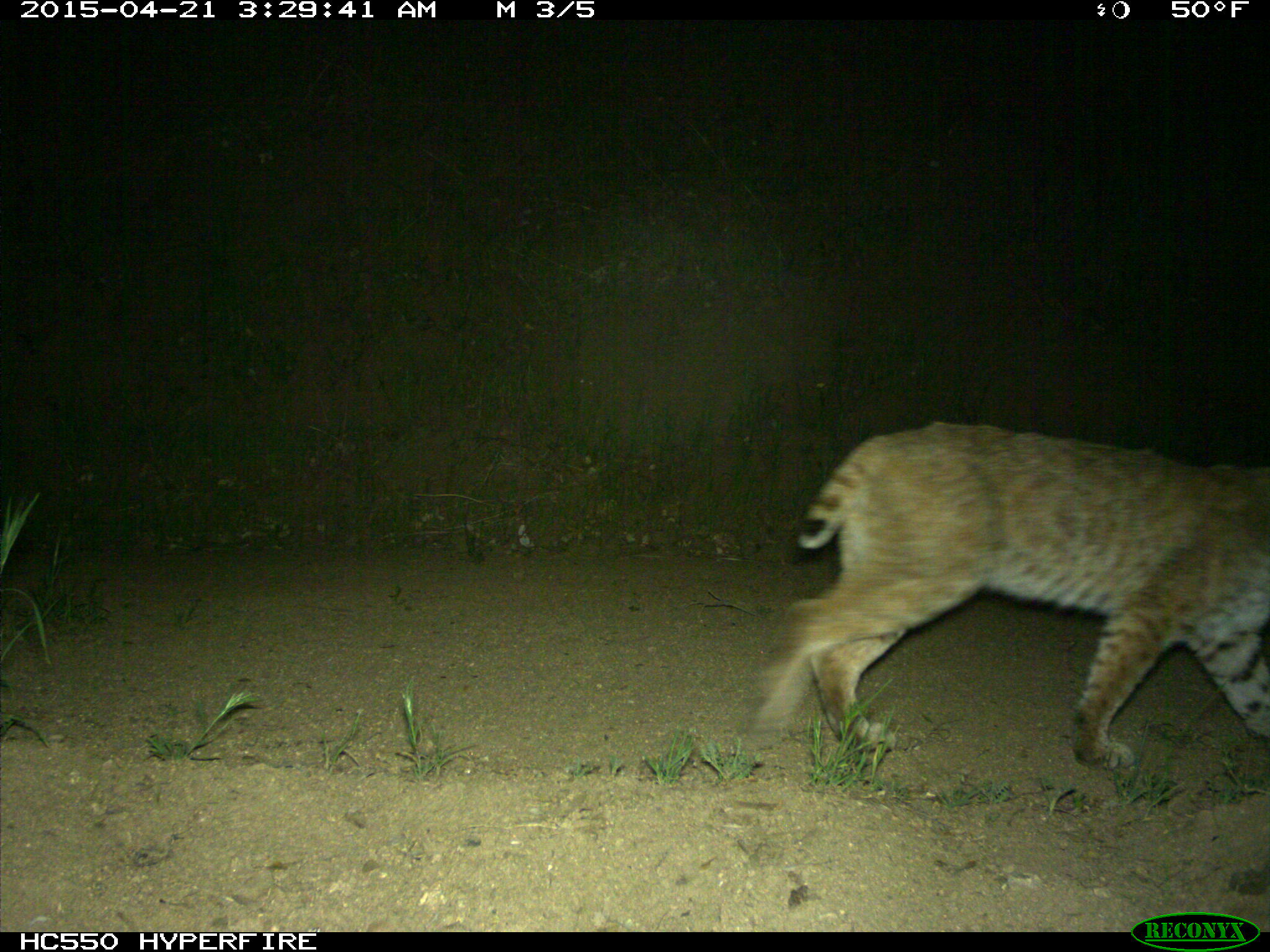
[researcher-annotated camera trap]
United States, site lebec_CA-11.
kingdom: Animalia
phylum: Chordata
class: Mammalia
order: Carnivora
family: Felidae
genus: Lynx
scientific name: Lynx rufus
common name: bobcat